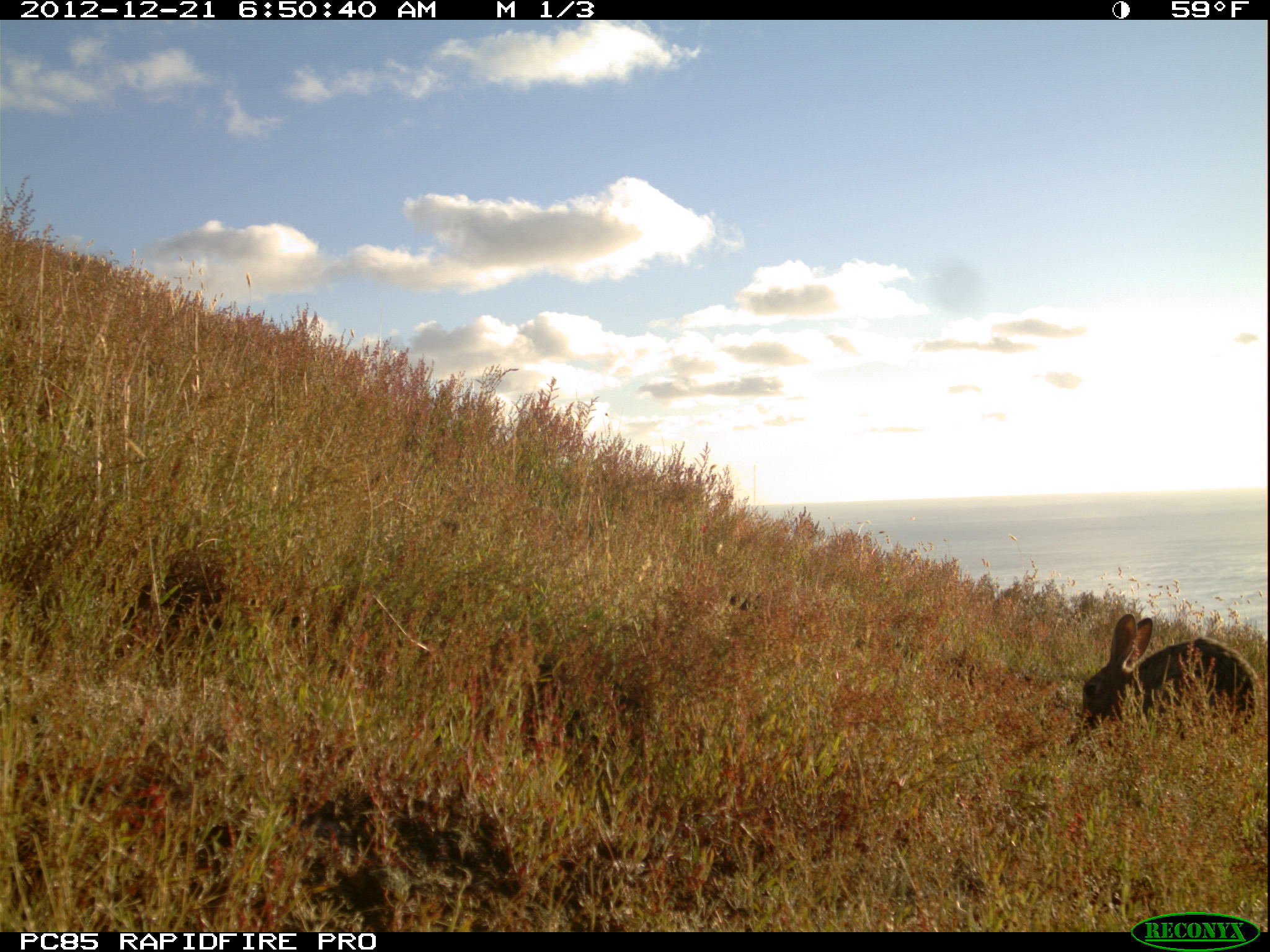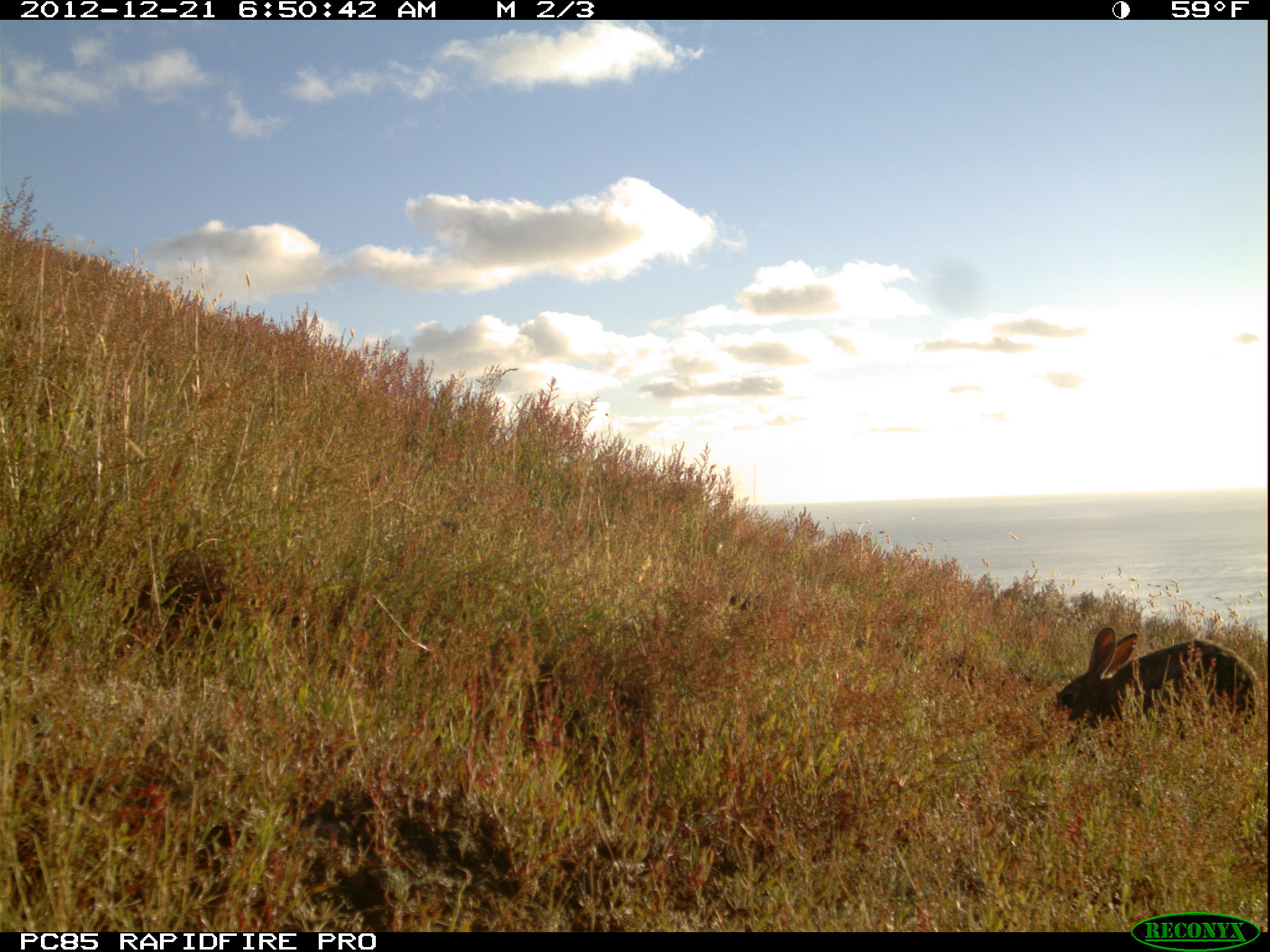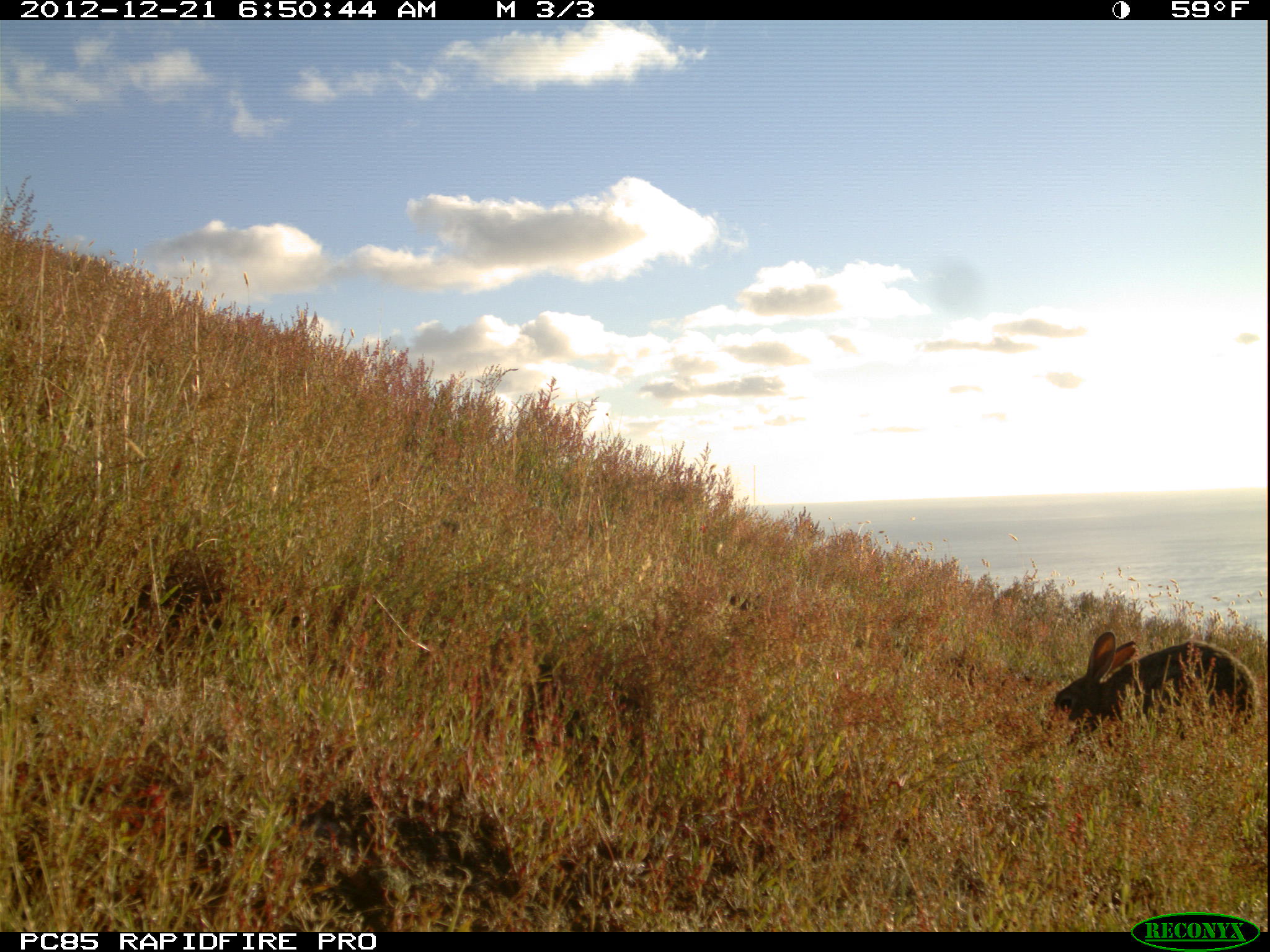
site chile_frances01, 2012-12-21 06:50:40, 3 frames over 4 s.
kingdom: Animalia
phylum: Chordata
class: Mammalia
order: Lagomorpha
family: Leporidae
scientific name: Leporidae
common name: rabbits and hares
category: rabbit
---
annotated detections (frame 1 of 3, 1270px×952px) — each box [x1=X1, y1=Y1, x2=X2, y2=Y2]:
rabbit: [x1=1077, y1=611, x2=1261, y2=743]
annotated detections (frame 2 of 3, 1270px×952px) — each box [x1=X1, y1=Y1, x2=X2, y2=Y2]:
rabbit: [x1=1050, y1=624, x2=1259, y2=742]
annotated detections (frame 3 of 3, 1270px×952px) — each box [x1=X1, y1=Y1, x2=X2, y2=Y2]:
rabbit: [x1=1049, y1=632, x2=1258, y2=746]